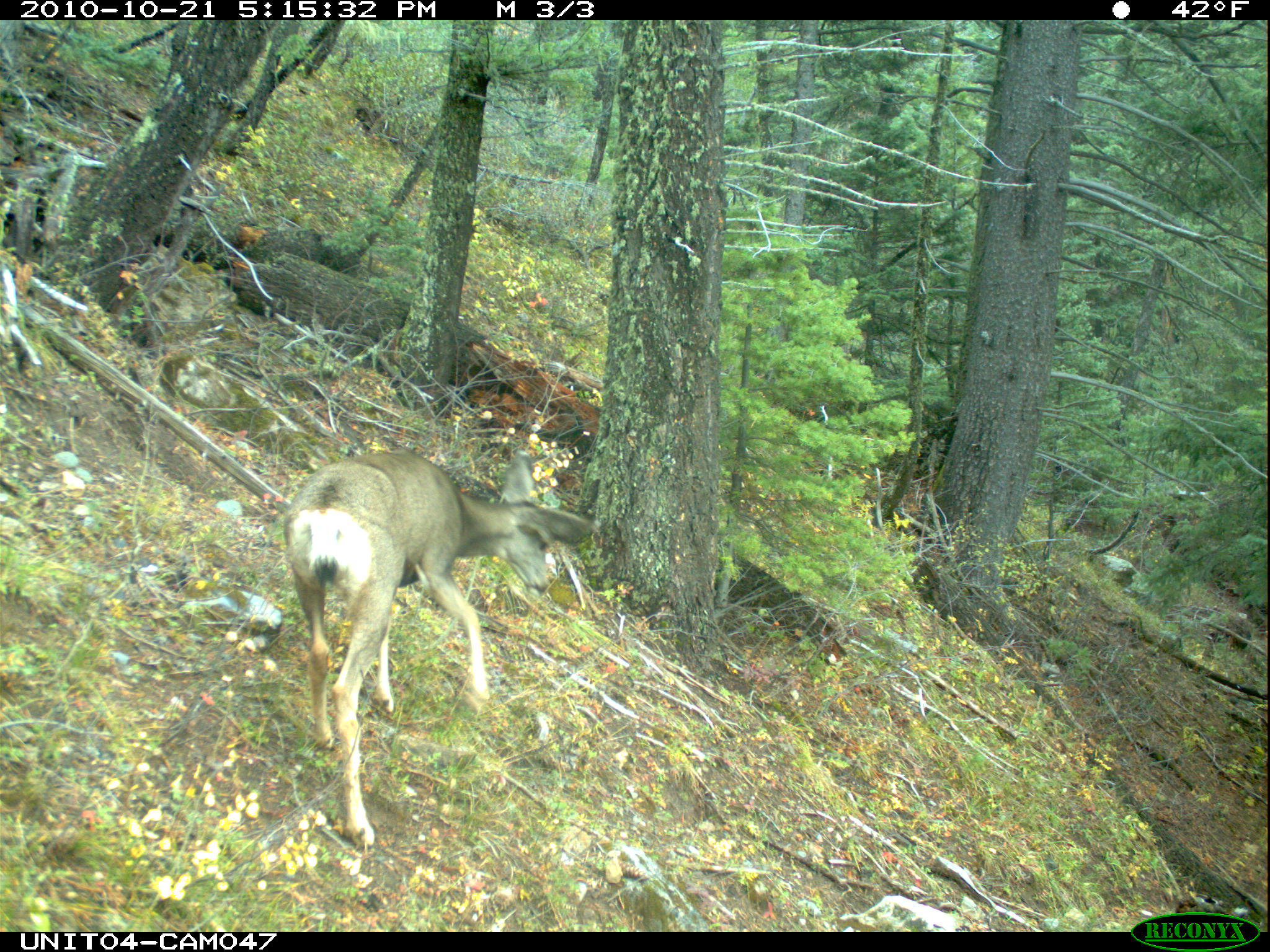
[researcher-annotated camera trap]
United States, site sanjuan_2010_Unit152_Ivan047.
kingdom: Animalia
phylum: Chordata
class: Mammalia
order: Artiodactyla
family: Cervidae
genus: Odocoileus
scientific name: Odocoileus hemionus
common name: mule deer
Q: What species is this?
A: Odocoileus hemionus (mule deer).